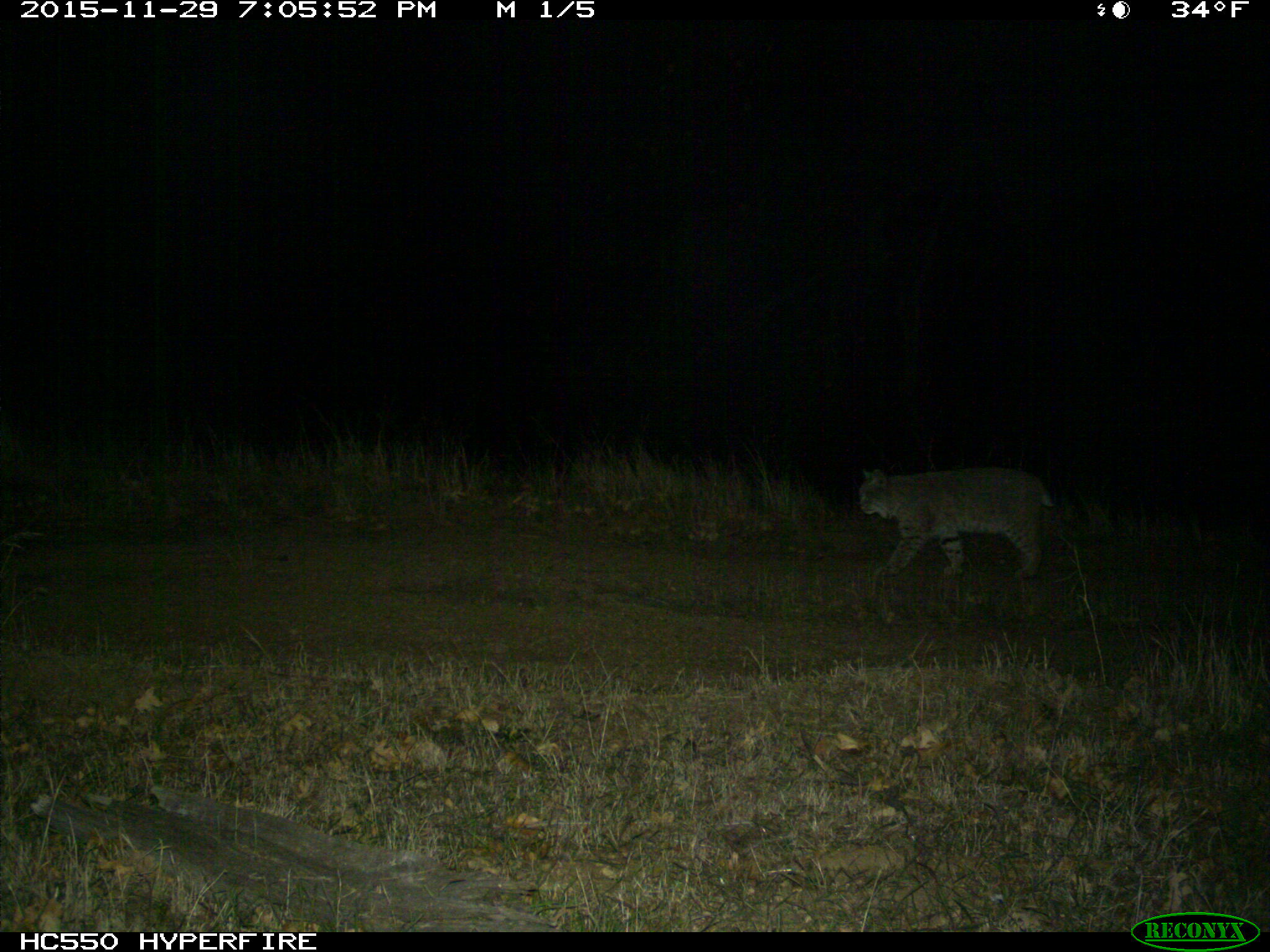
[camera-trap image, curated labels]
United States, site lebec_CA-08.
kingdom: Animalia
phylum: Chordata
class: Mammalia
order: Carnivora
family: Felidae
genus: Lynx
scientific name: Lynx rufus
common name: bobcat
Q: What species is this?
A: Lynx rufus (bobcat).